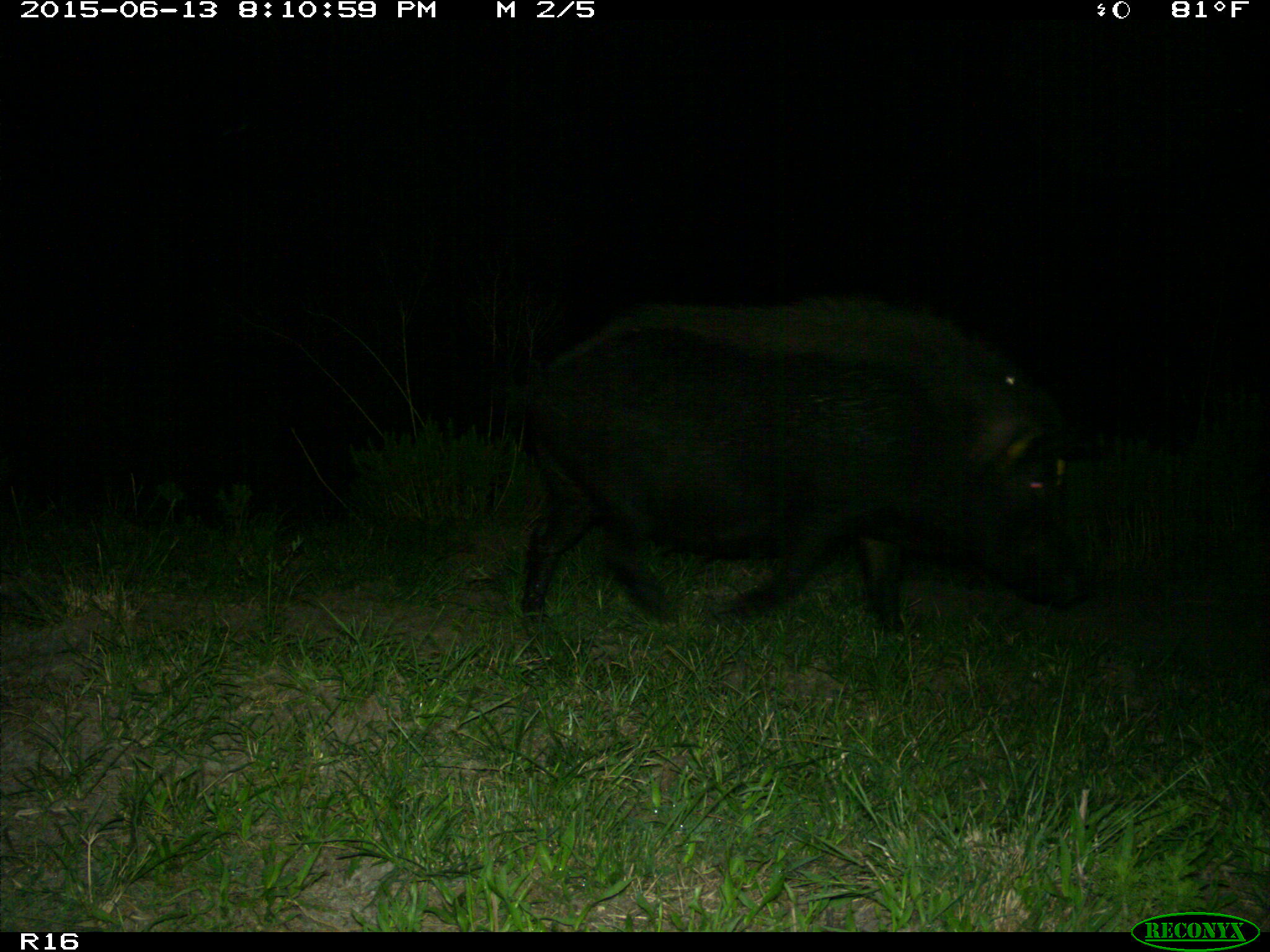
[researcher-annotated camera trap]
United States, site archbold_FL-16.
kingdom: Animalia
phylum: Chordata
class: Mammalia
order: Artiodactyla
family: Suidae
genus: Sus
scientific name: Sus scrofa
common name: wild boar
Sus scrofa (wild boar).